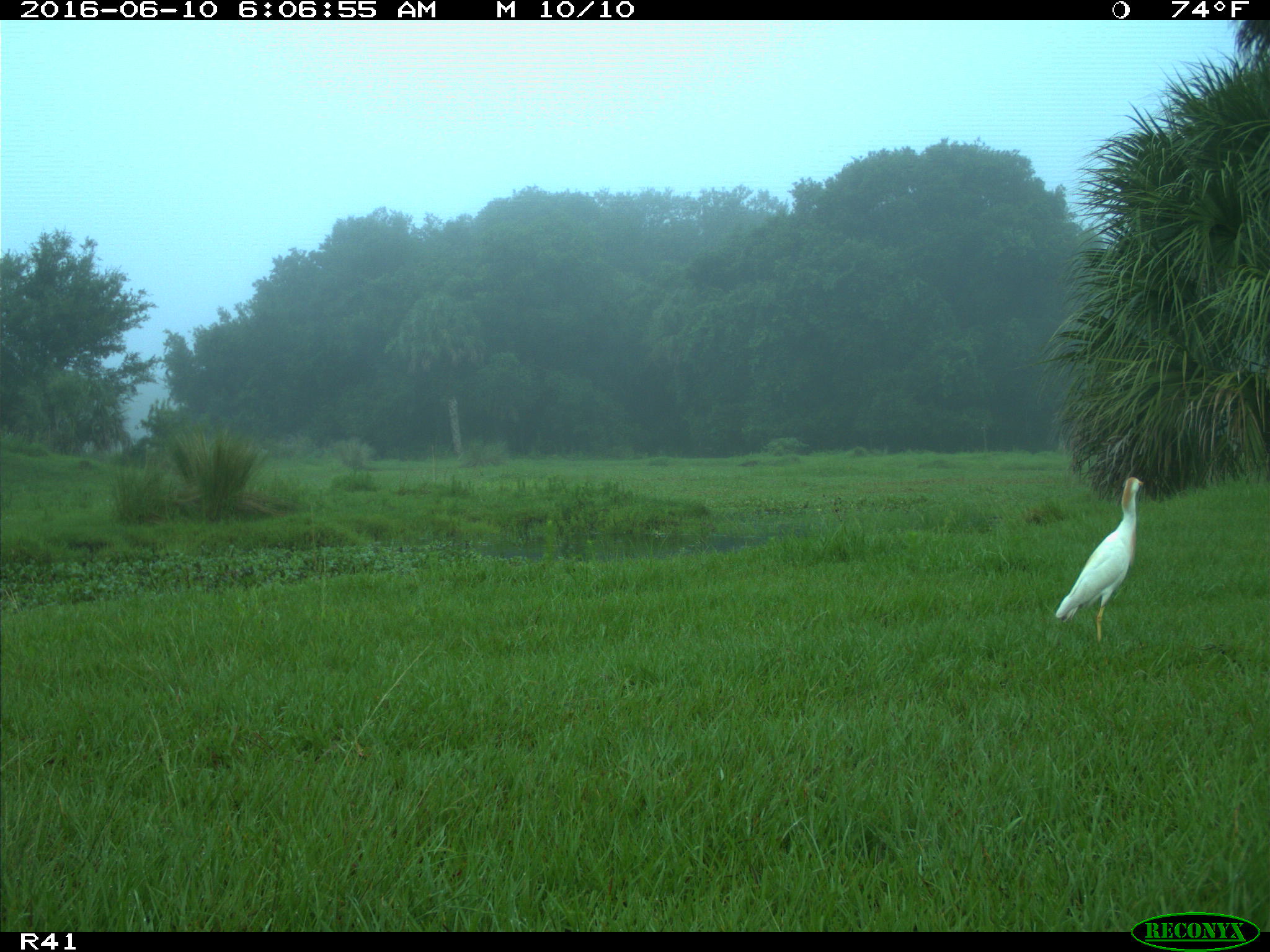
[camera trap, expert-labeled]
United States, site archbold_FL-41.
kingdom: Animalia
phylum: Chordata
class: Mammalia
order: Artiodactyla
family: Bovidae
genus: Bos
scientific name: Bos taurus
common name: domestic cow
Bos taurus (domestic cow).